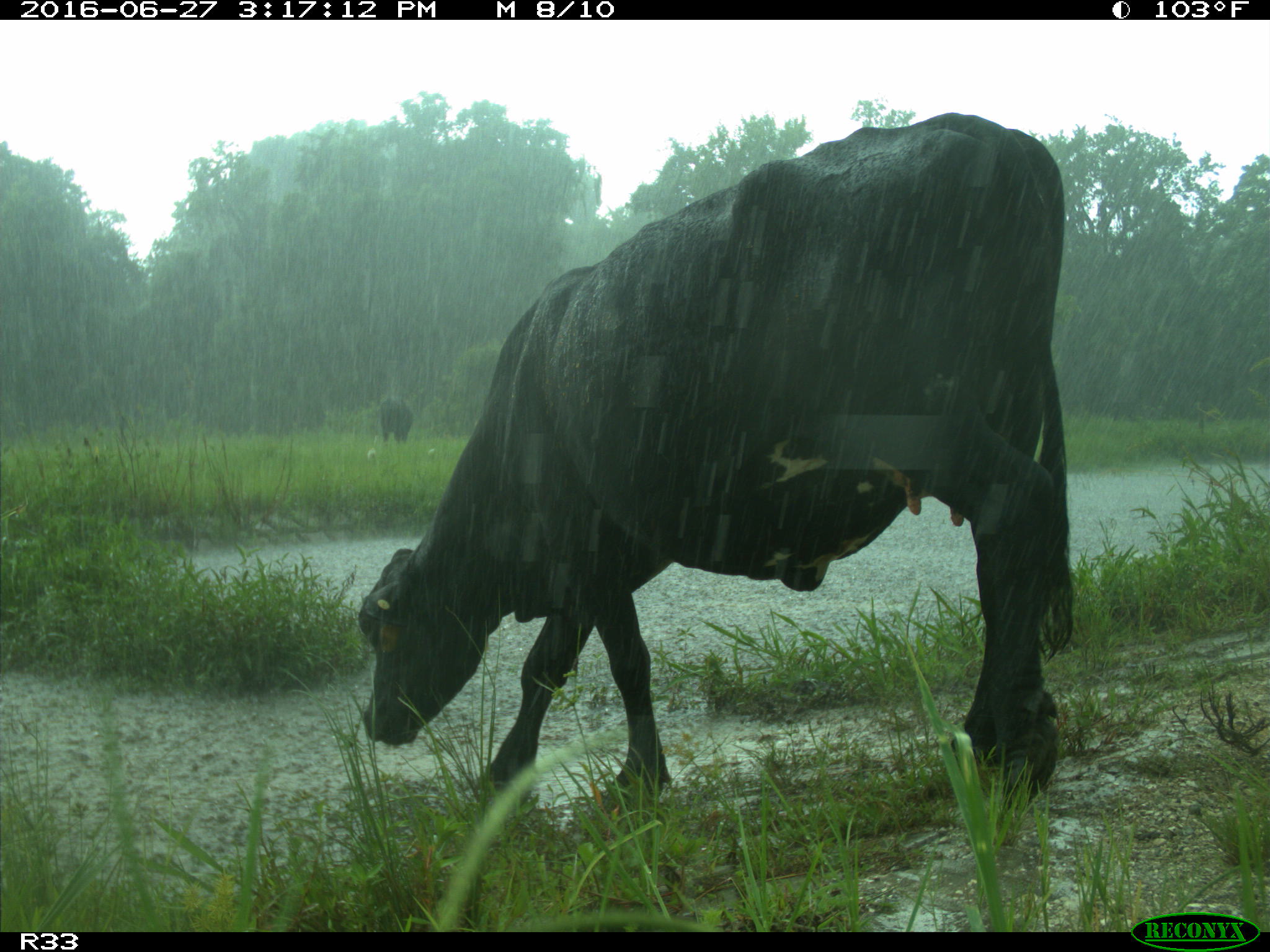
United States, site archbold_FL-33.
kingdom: Animalia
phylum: Chordata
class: Mammalia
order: Artiodactyla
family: Bovidae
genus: Bos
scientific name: Bos taurus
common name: domestic cow